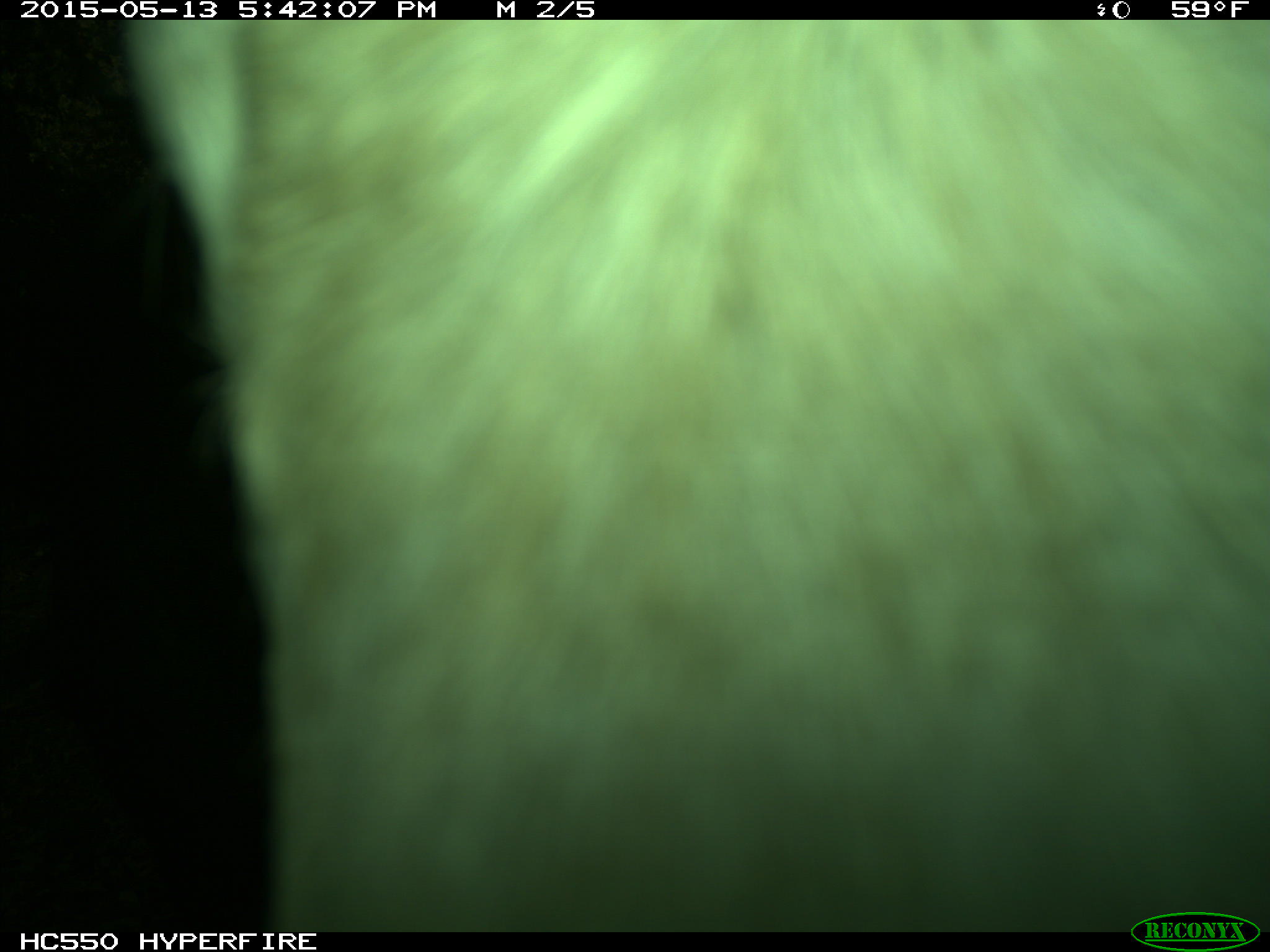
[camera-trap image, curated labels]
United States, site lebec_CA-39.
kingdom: Animalia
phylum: Chordata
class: Mammalia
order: Artiodactyla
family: Bovidae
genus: Bos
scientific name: Bos taurus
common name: domestic cow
Bos taurus (domestic cow).